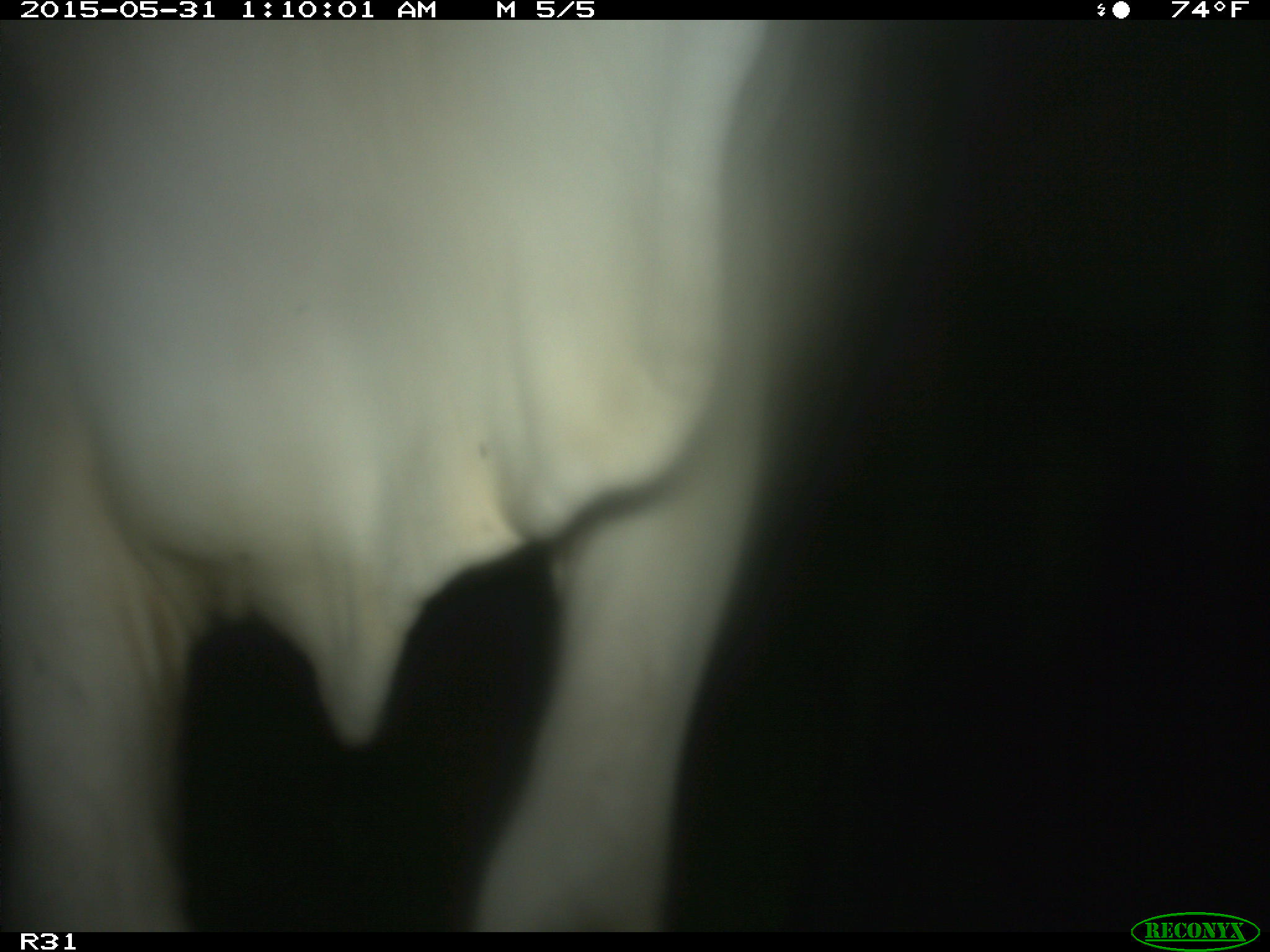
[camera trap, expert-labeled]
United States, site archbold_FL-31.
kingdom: Animalia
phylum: Chordata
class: Mammalia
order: Artiodactyla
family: Bovidae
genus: Bos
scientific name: Bos taurus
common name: domestic cow